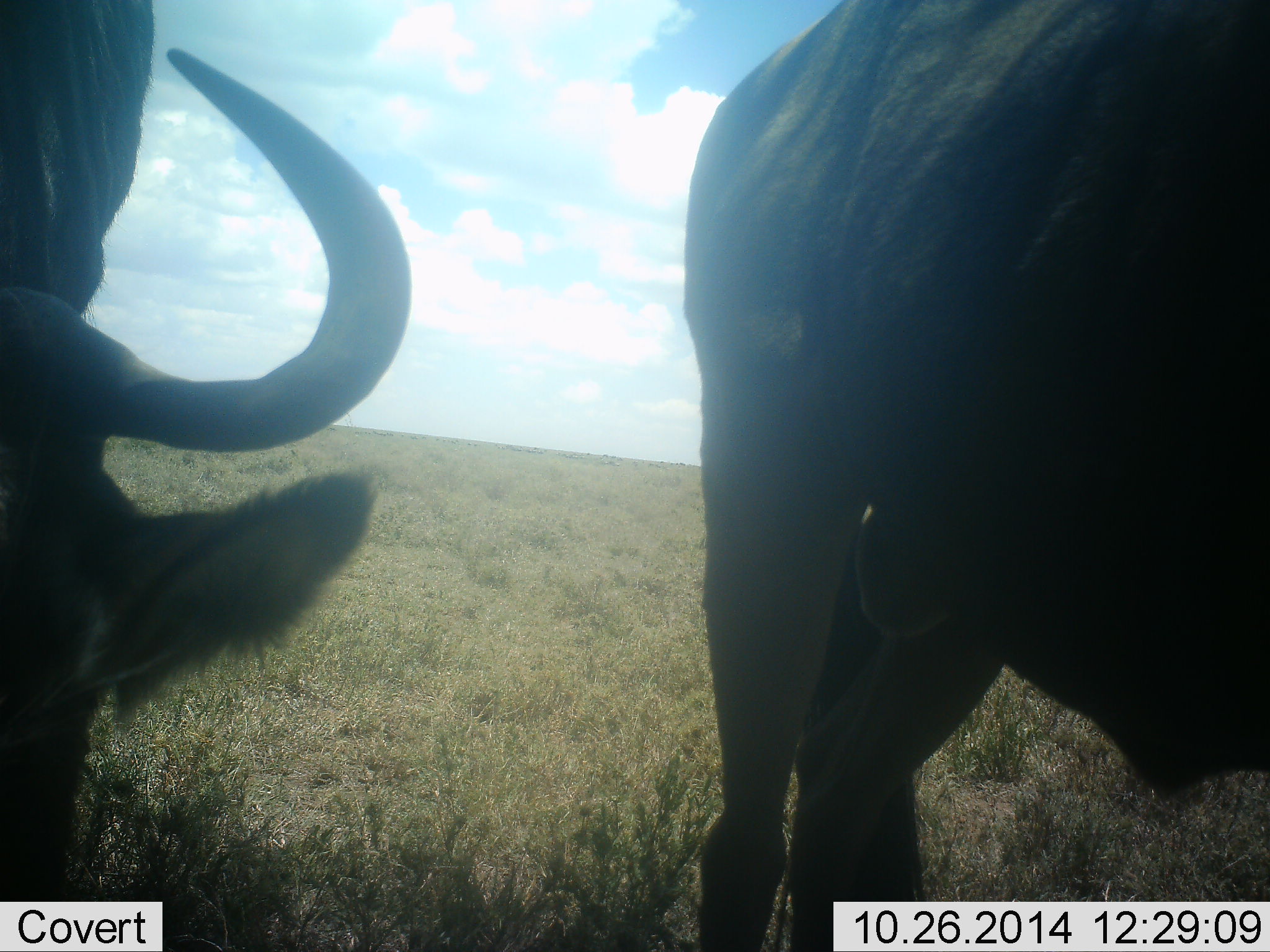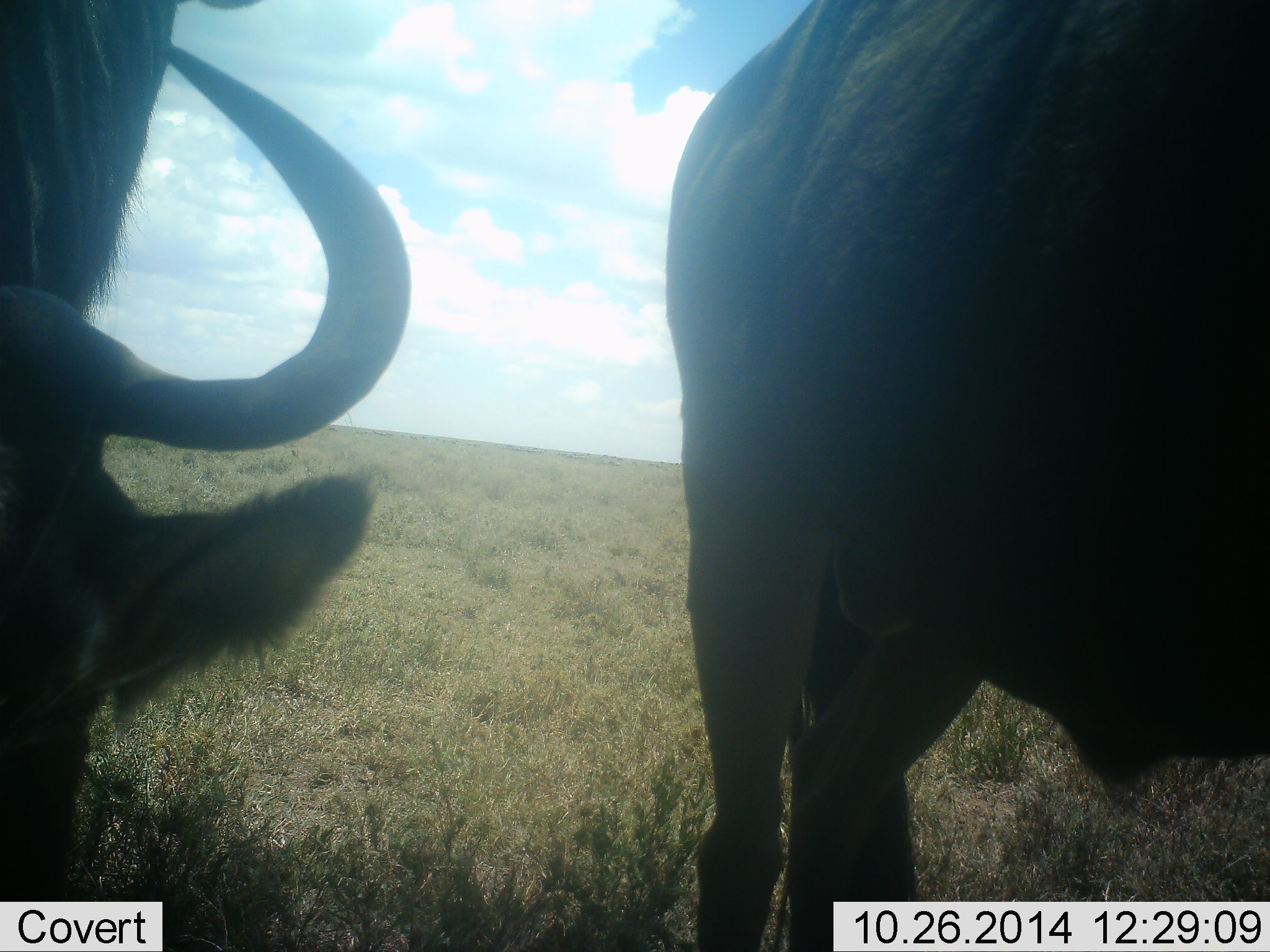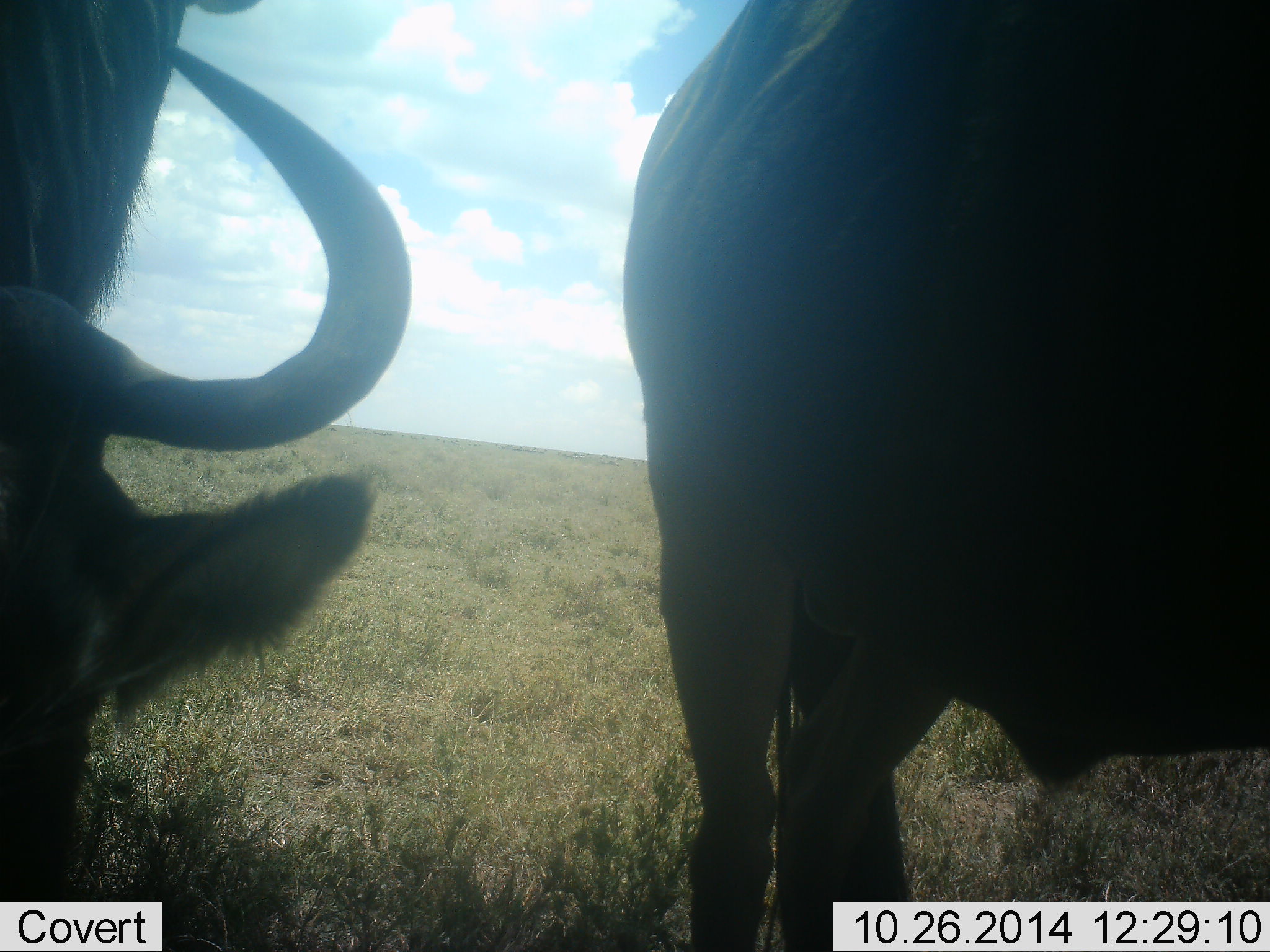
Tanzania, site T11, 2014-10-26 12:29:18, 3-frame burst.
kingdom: Animalia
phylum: Chordata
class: Mammalia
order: Artiodactyla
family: Bovidae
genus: Connochaetes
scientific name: Connochaetes taurinus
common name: blue wildebeest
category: wildebeest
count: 2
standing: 70%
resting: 0%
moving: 10%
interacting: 0%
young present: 0%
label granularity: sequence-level